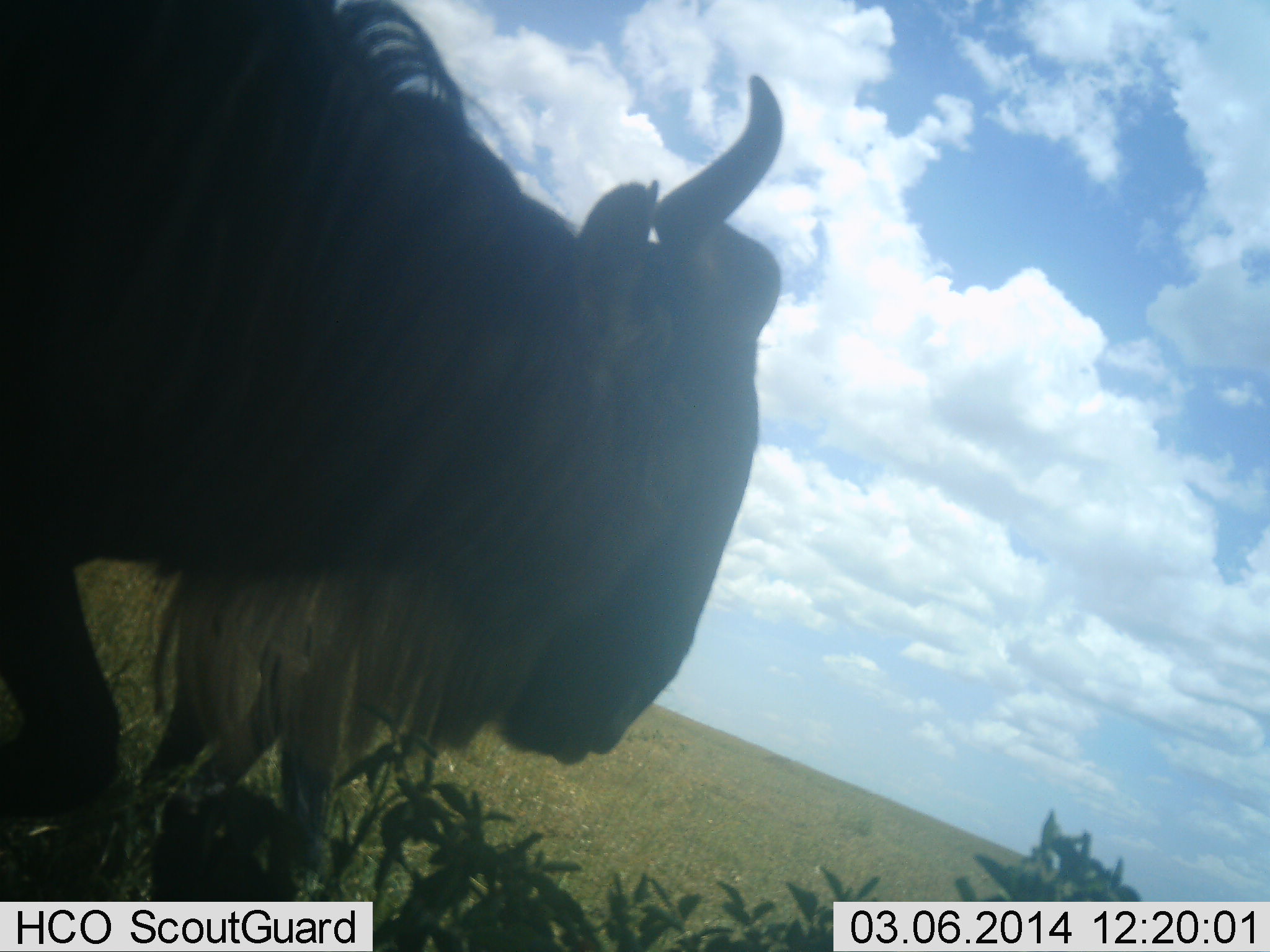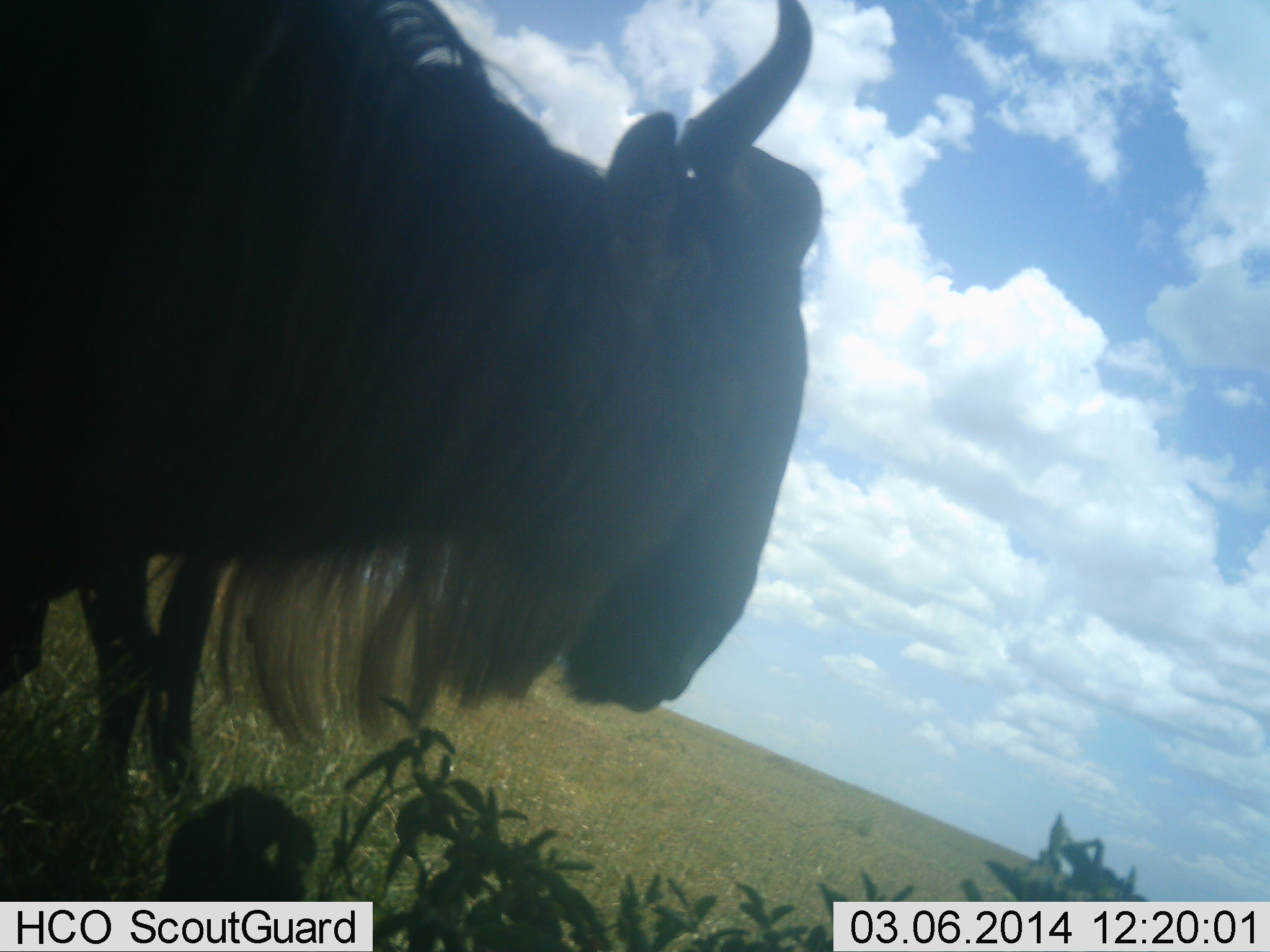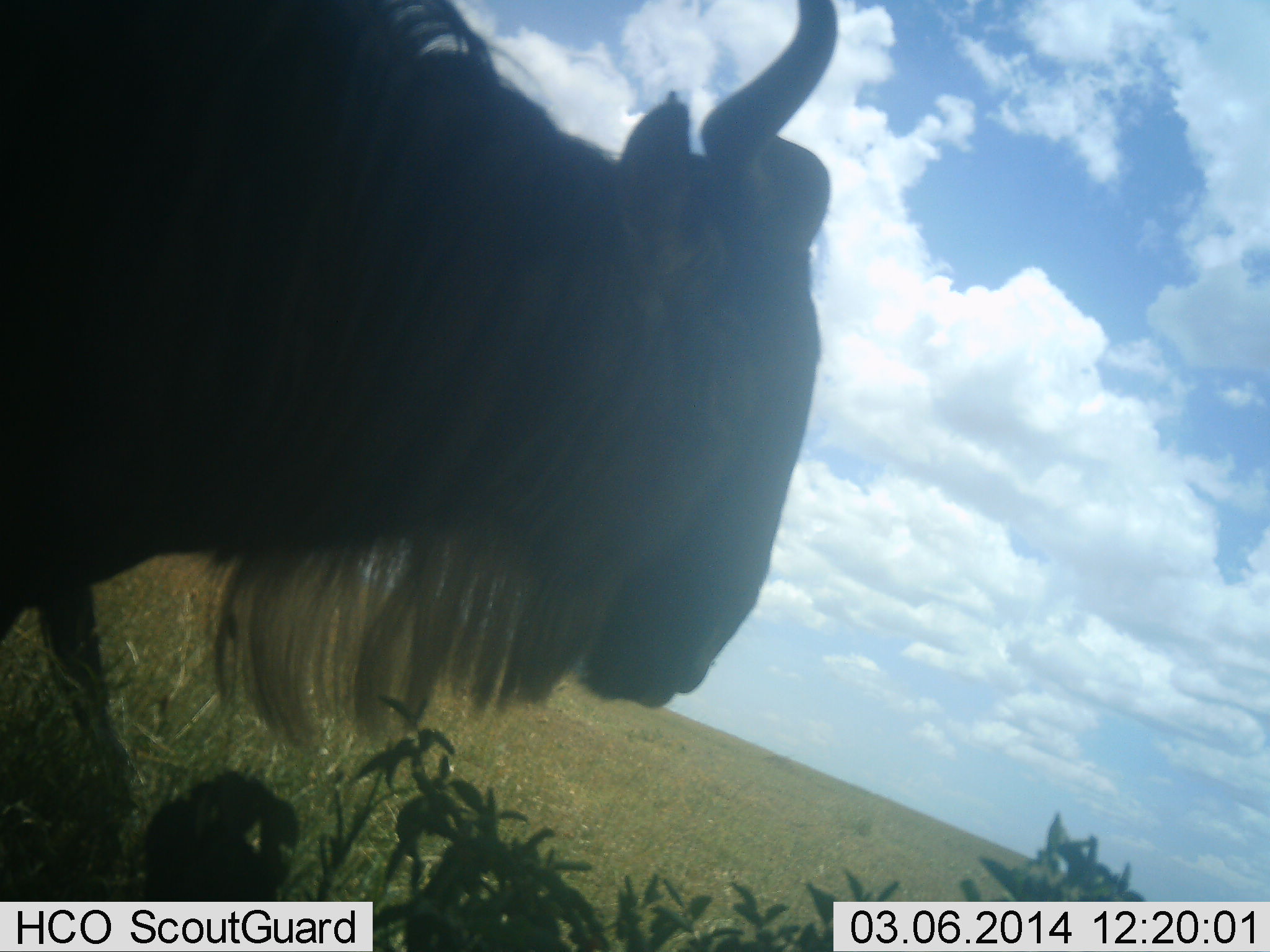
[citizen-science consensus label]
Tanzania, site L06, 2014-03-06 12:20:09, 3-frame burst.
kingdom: Animalia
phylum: Chordata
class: Mammalia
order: Artiodactyla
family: Bovidae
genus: Connochaetes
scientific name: Connochaetes taurinus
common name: blue wildebeest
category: wildebeest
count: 1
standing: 90%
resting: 0%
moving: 20%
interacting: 0%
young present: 0%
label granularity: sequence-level